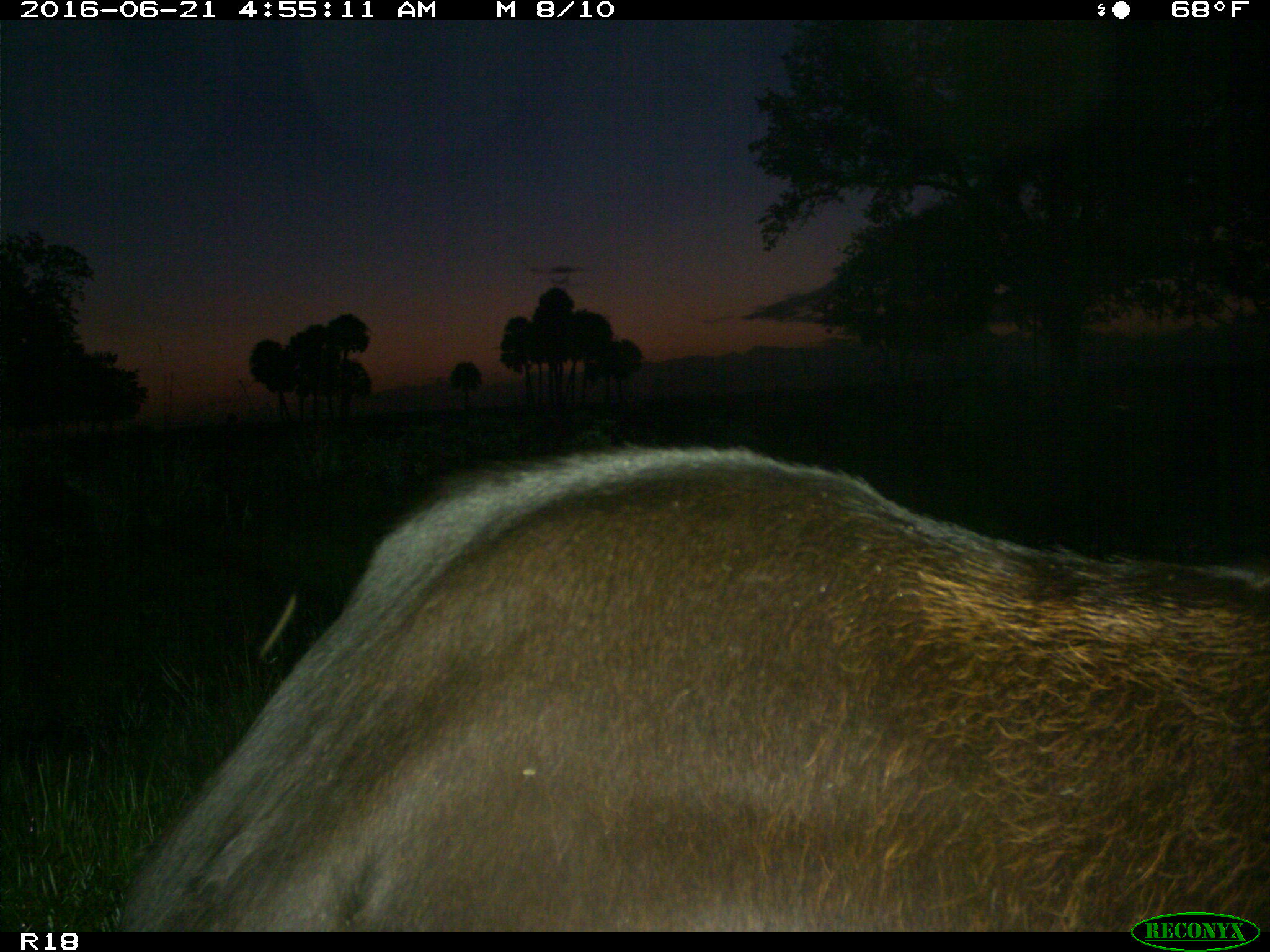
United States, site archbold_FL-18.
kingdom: Animalia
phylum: Chordata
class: Mammalia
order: Artiodactyla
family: Bovidae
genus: Bos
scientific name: Bos taurus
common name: domestic cow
Bos taurus (domestic cow).